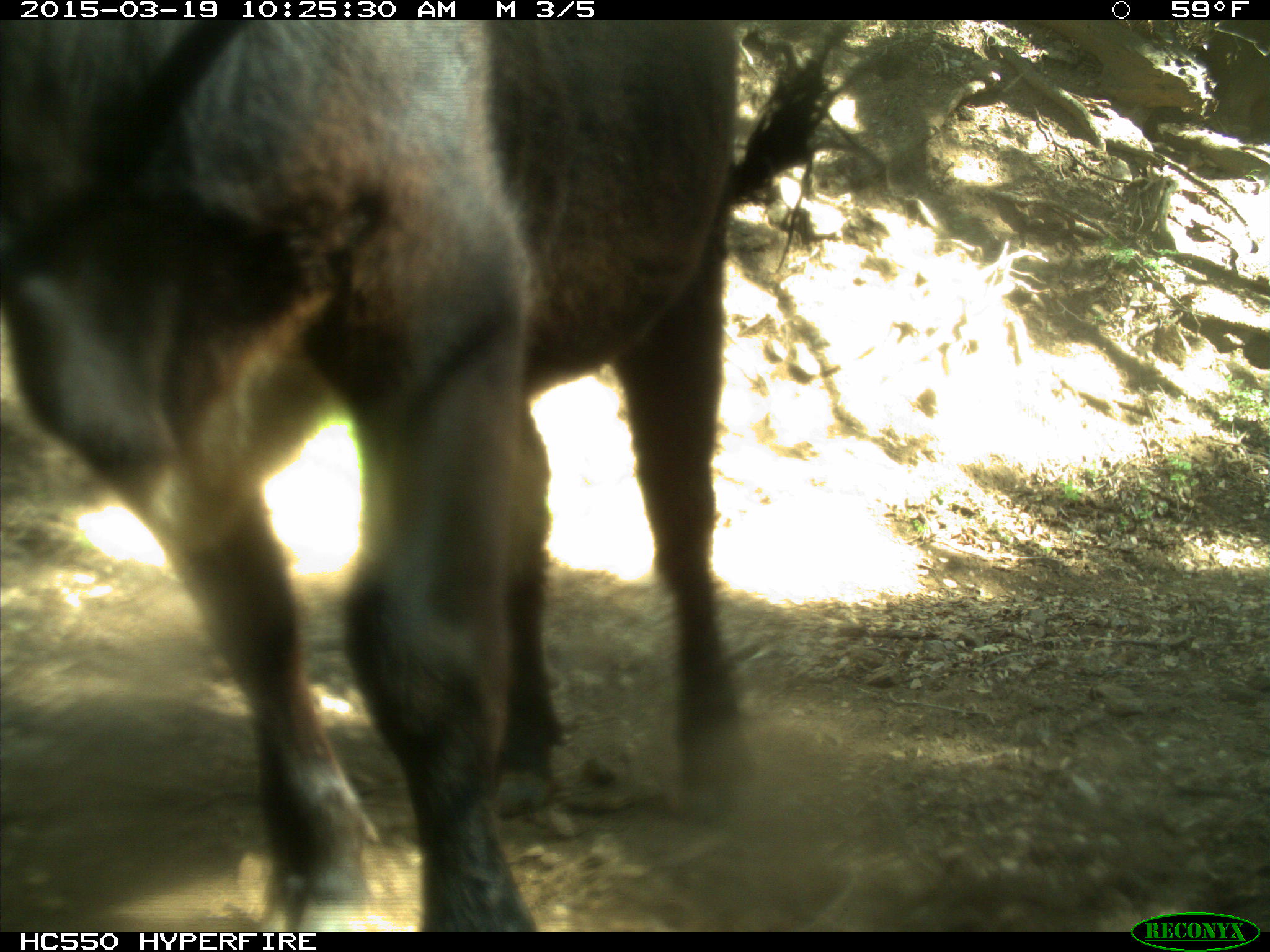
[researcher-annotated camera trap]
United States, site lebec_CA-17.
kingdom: Animalia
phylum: Chordata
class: Mammalia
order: Artiodactyla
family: Bovidae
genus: Bos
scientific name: Bos taurus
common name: domestic cow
Bos taurus (domestic cow).